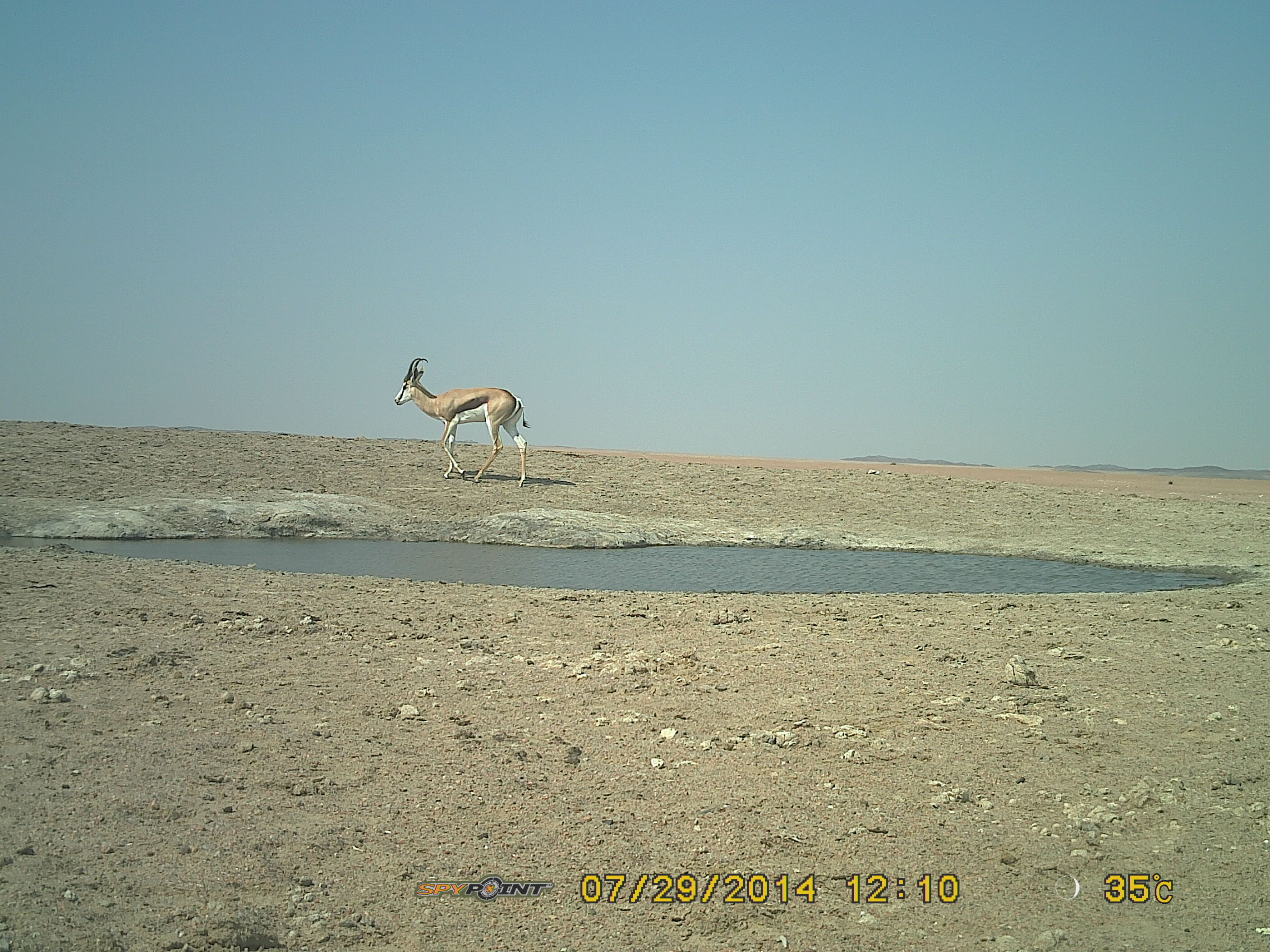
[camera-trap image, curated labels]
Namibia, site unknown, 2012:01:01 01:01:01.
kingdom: Animalia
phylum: Chordata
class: Mammalia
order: Artiodactyla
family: Bovidae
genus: Antidorcas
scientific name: Antidorcas marsupialis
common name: springbok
Antidorcas marsupialis (springbok).